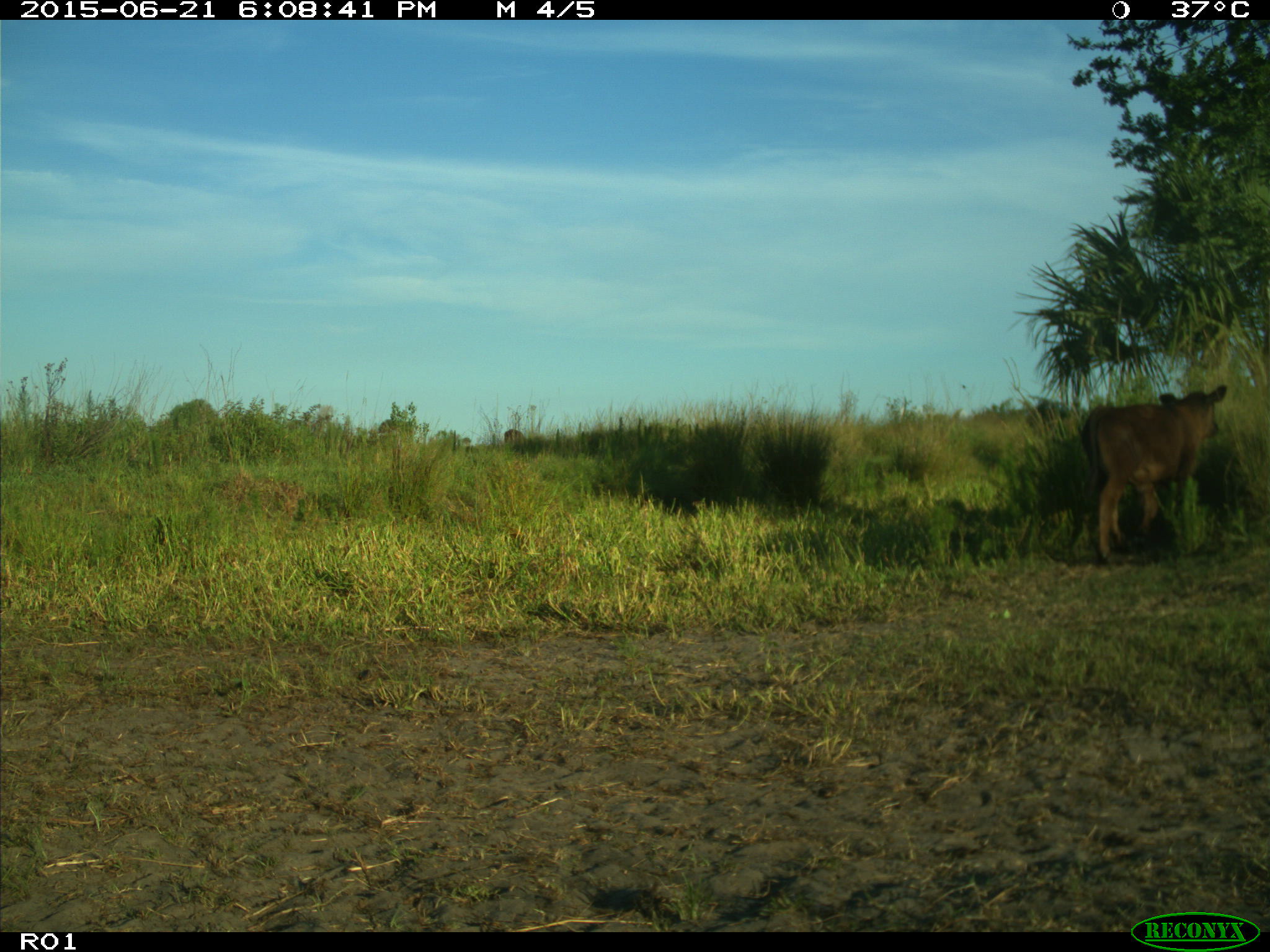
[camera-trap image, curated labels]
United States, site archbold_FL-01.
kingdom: Animalia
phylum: Chordata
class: Mammalia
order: Artiodactyla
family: Bovidae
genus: Bos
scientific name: Bos taurus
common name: domestic cow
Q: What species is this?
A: Bos taurus (domestic cow).